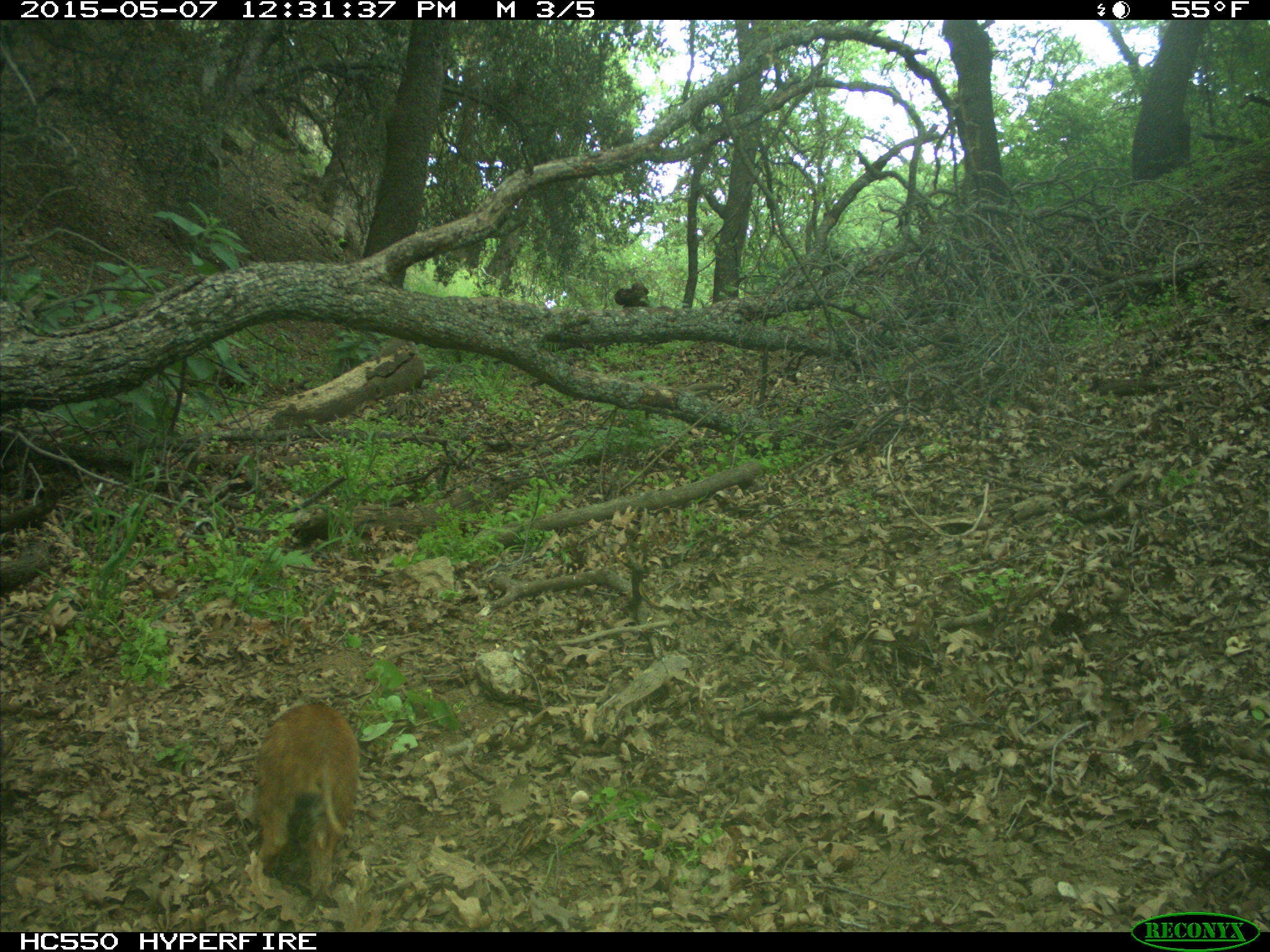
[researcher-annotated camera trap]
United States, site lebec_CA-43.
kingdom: Animalia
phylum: Chordata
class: Mammalia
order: Artiodactyla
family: Suidae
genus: Sus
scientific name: Sus scrofa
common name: wild boar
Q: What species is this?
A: Sus scrofa (wild boar).